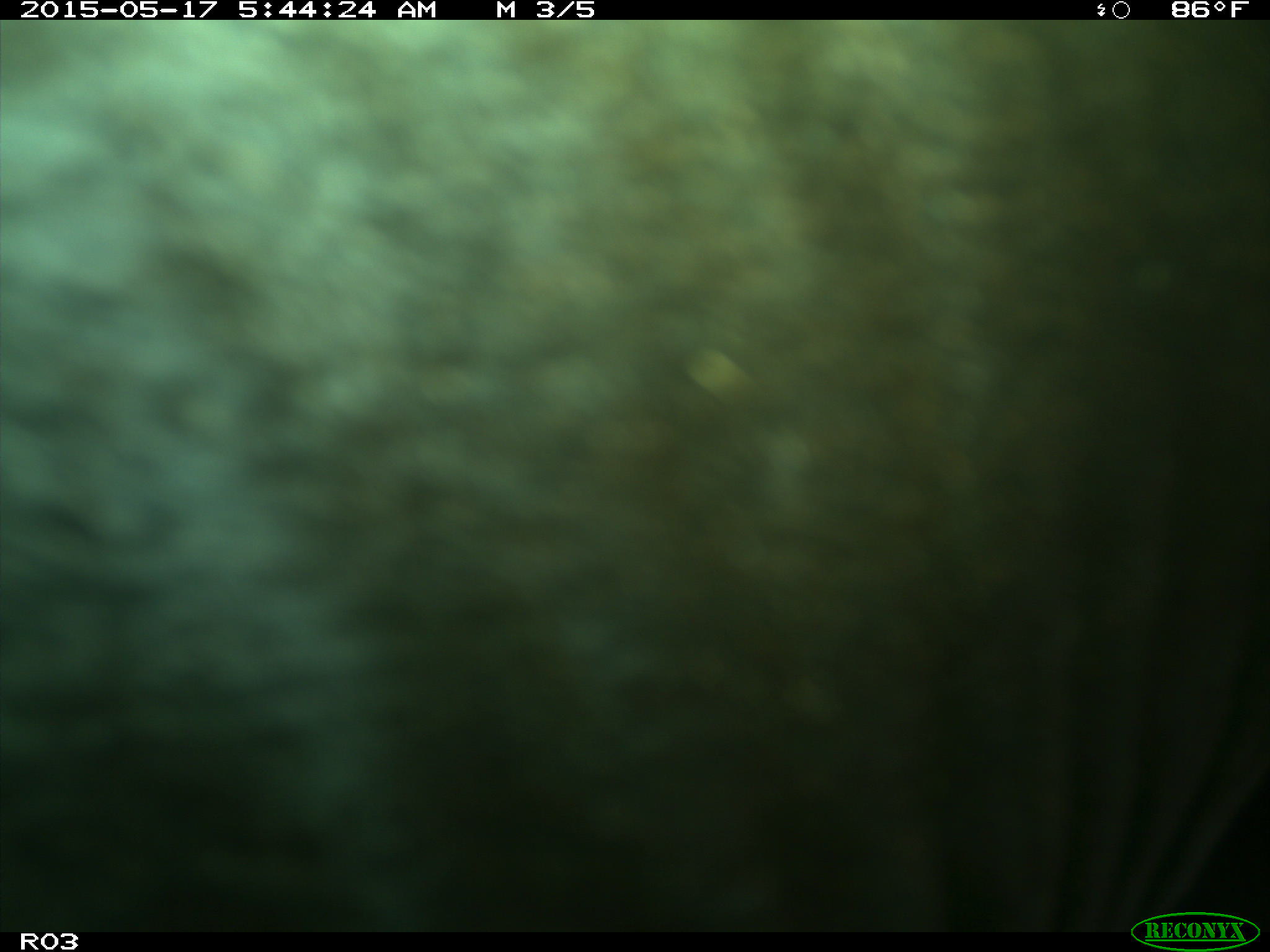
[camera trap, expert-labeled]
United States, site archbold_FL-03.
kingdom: Animalia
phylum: Chordata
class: Mammalia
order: Artiodactyla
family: Bovidae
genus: Bos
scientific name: Bos taurus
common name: domestic cow